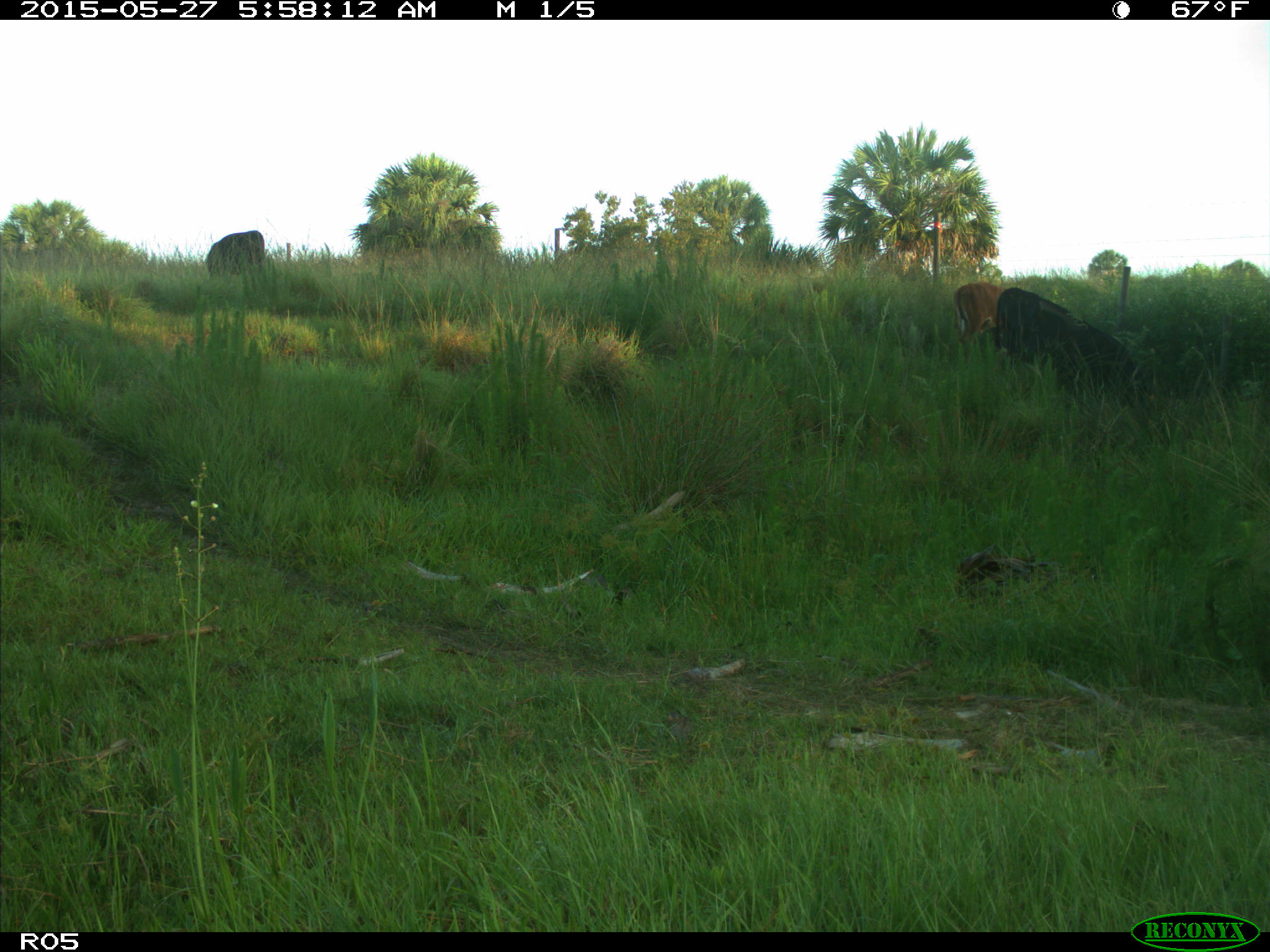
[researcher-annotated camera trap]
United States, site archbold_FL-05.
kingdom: Animalia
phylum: Chordata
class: Mammalia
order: Artiodactyla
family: Bovidae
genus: Bos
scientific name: Bos taurus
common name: domestic cow